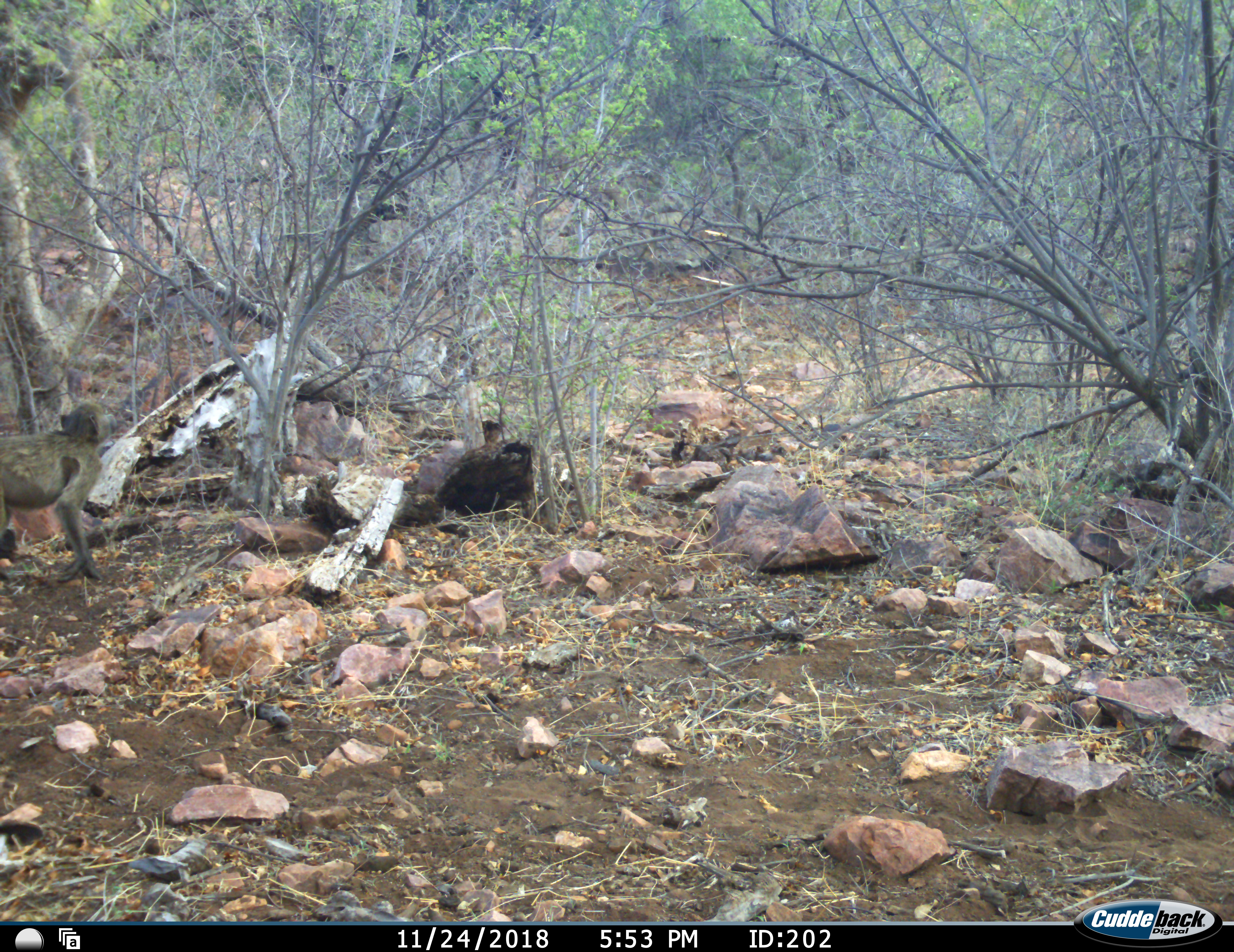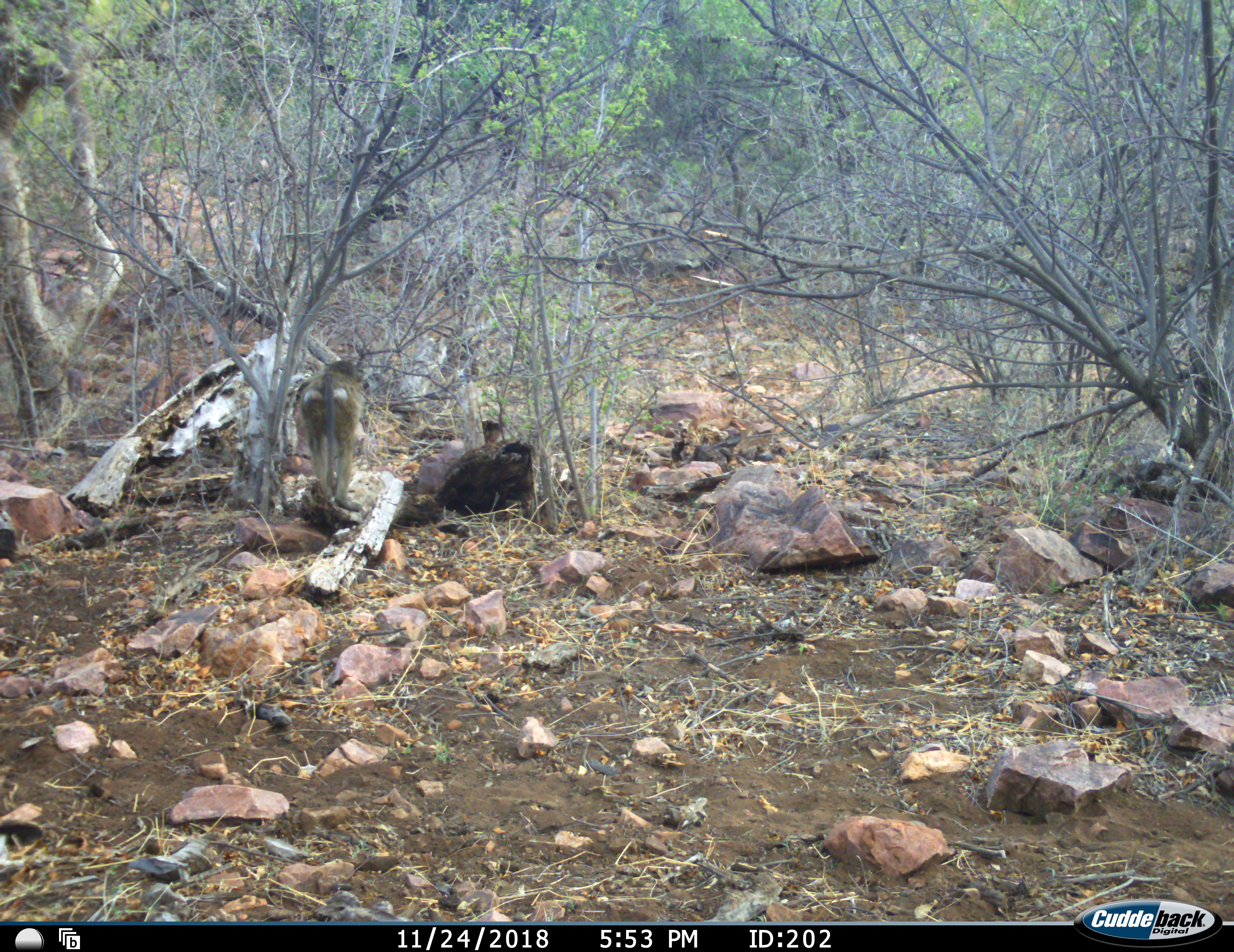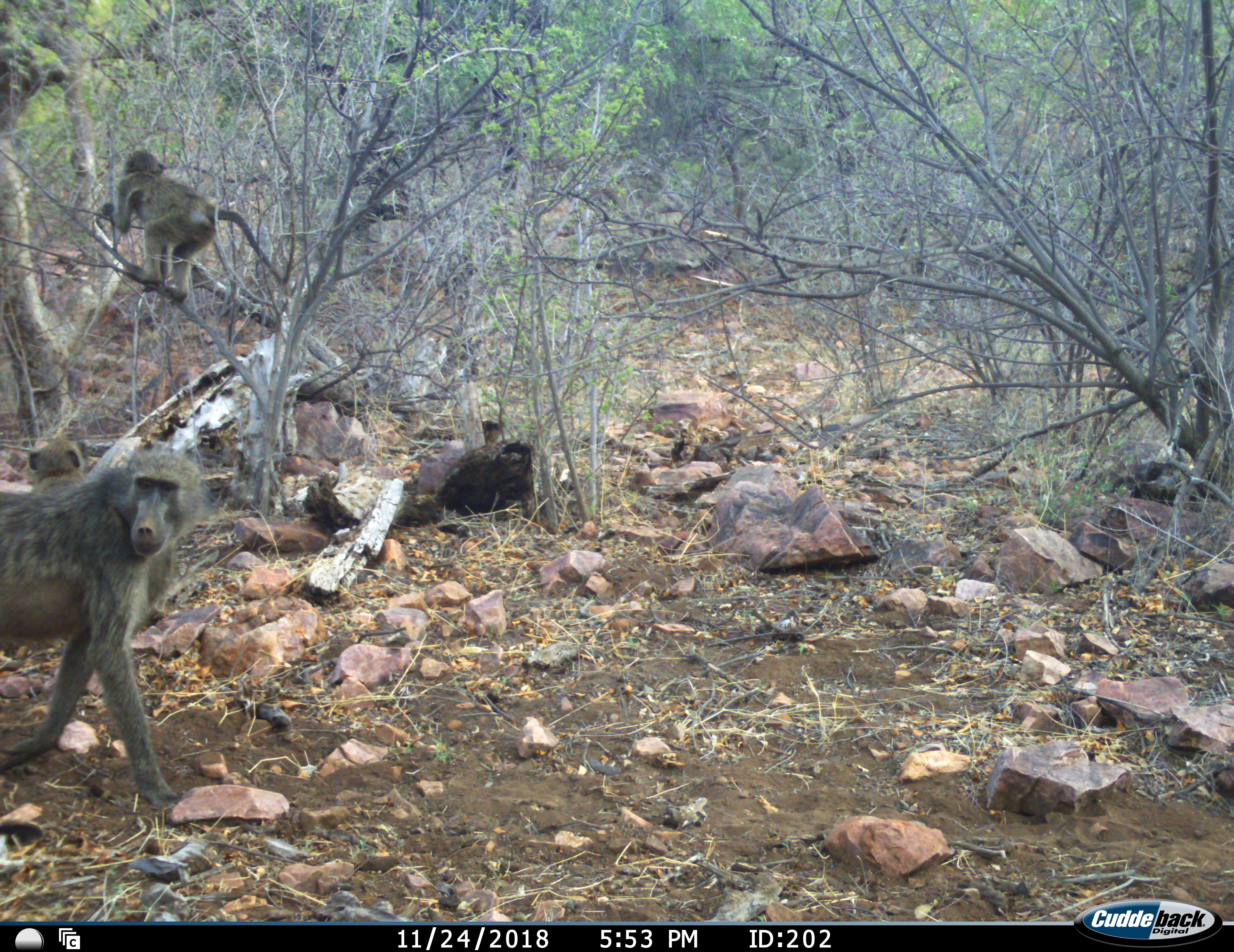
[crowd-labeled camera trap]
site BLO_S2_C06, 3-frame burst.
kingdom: Animalia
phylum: Chordata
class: Mammalia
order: Primates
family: Cercopithecidae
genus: Papio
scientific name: Papio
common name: baboon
Baboon (Papio), count 3. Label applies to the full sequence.